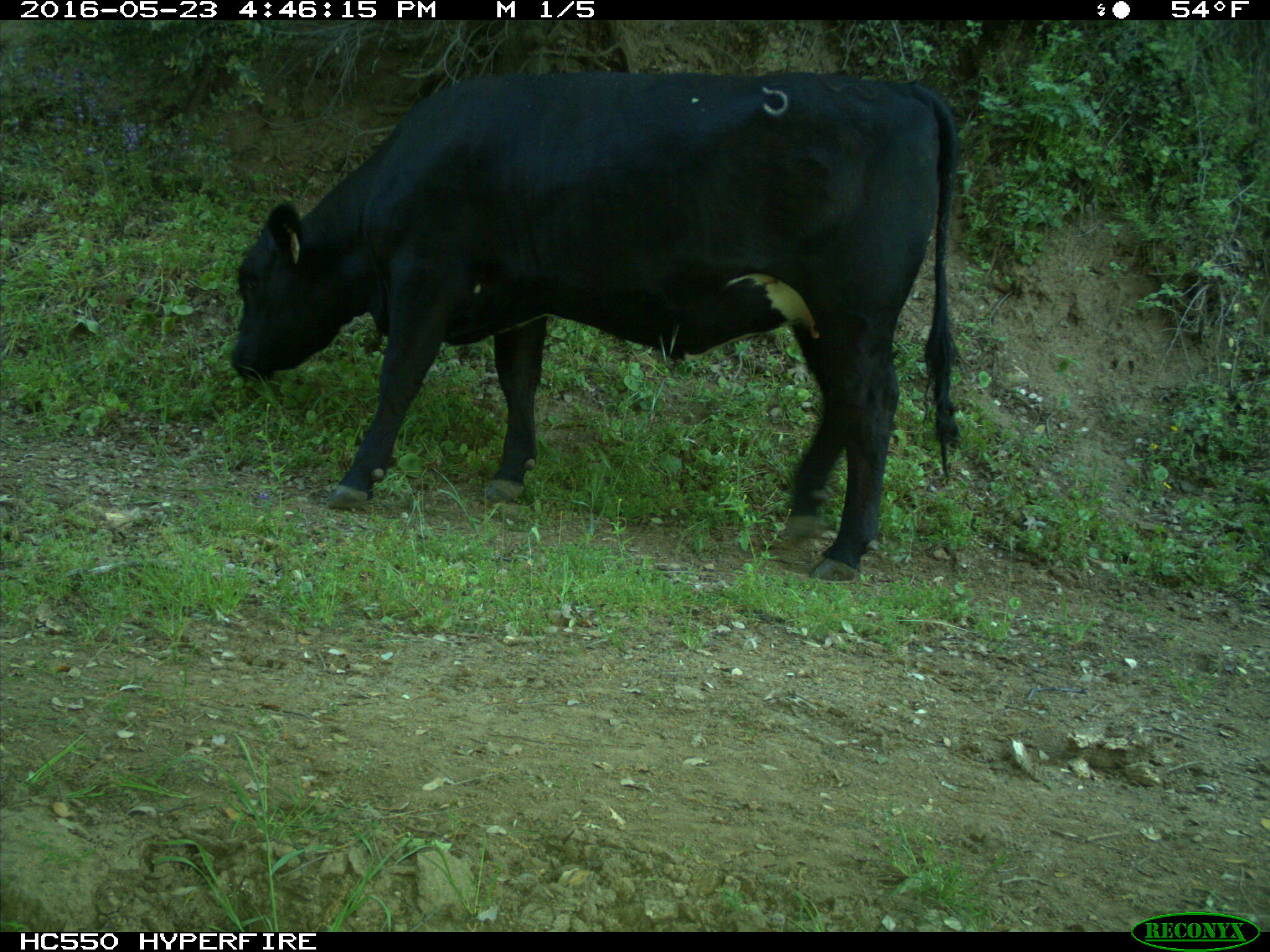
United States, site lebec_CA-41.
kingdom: Animalia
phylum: Chordata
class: Mammalia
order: Artiodactyla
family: Bovidae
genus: Bos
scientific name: Bos taurus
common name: domestic cow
Bos taurus (domestic cow).